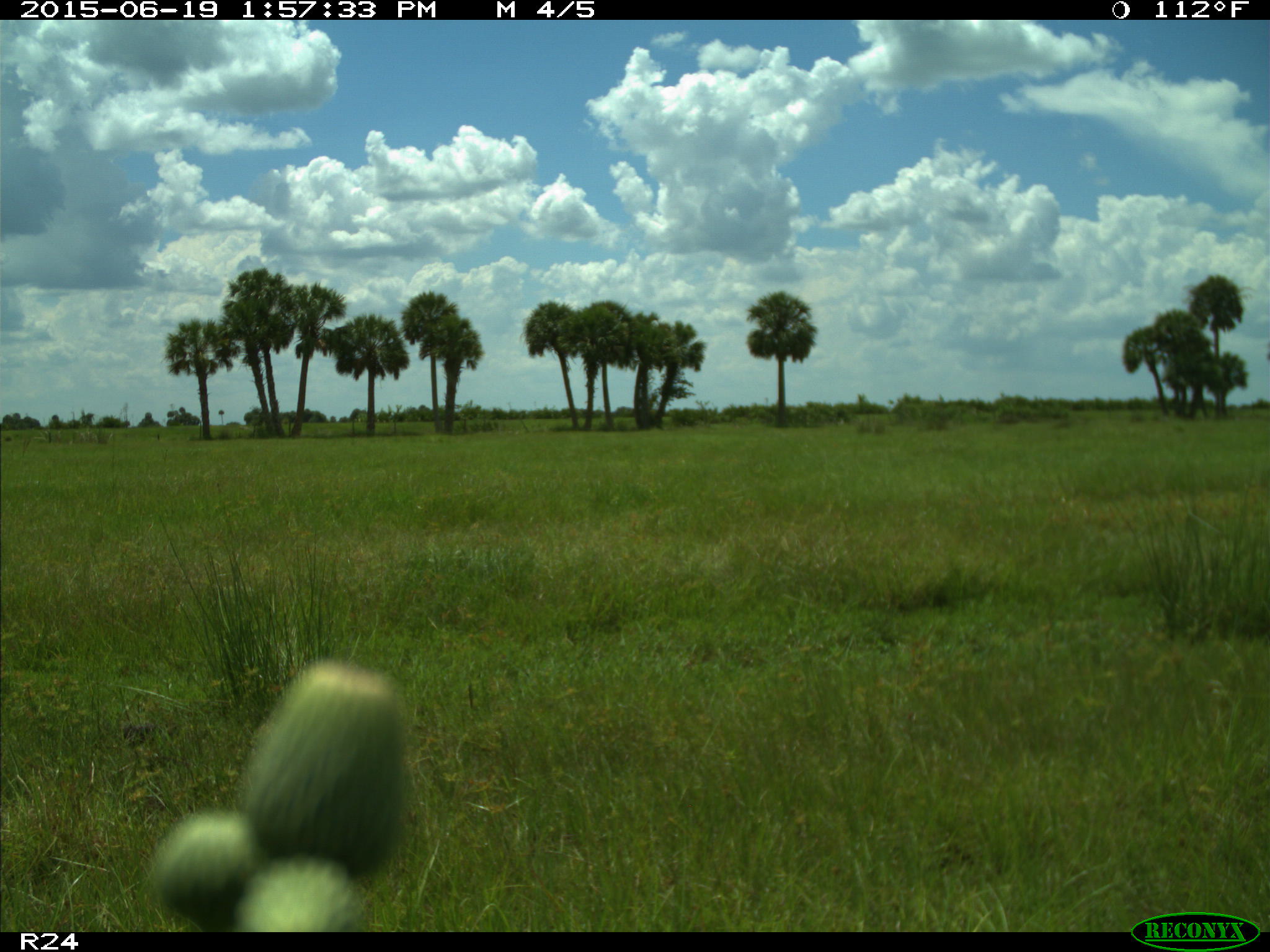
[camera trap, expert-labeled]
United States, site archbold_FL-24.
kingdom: Animalia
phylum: Chordata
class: Mammalia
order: Artiodactyla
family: Bovidae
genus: Bos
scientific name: Bos taurus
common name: domestic cow